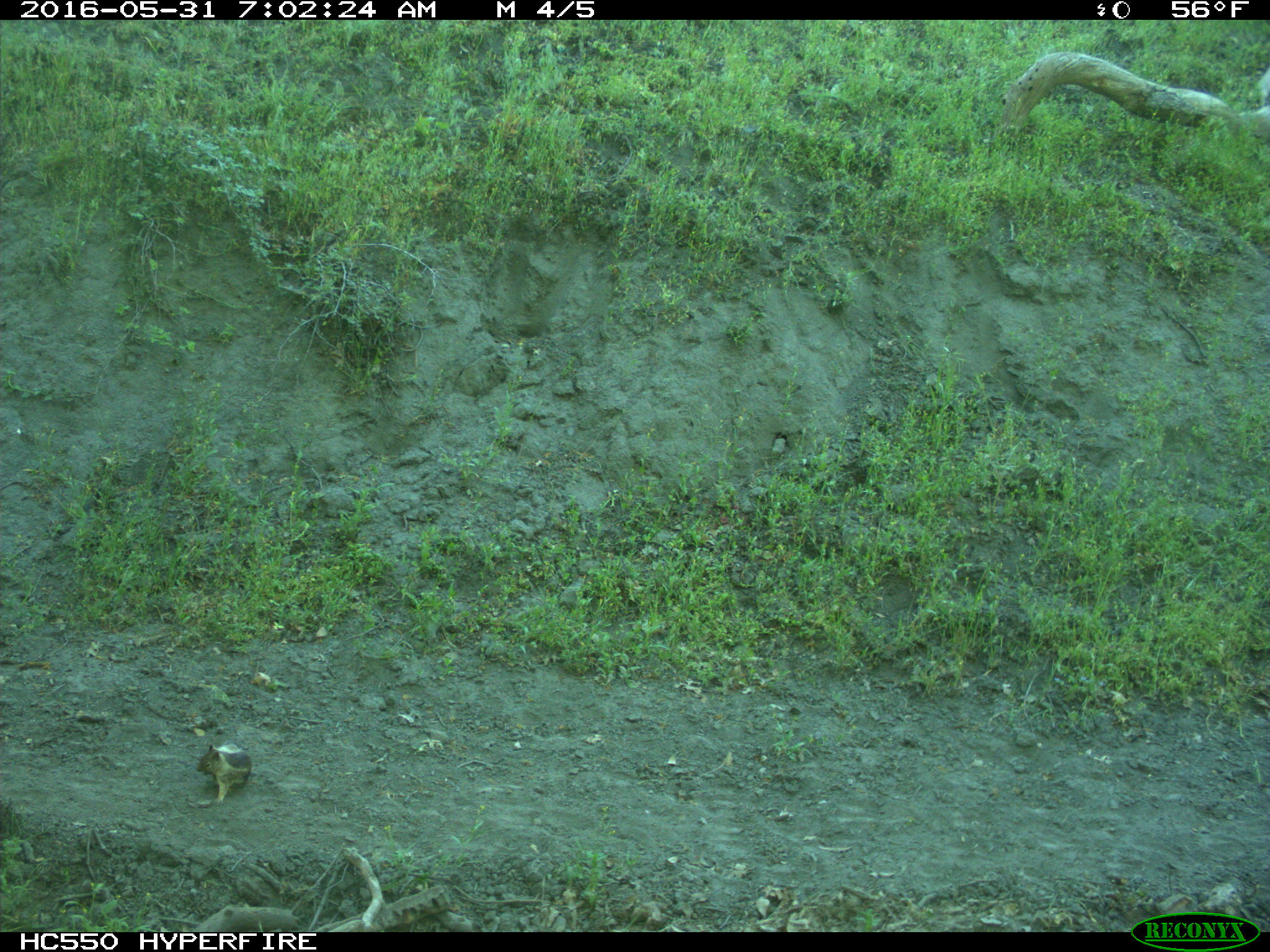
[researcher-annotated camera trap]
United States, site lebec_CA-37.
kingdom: Animalia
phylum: Chordata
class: Mammalia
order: Rodentia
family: Sciuridae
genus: Otospermophilus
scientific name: Otospermophilus beecheyi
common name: california ground squirrel